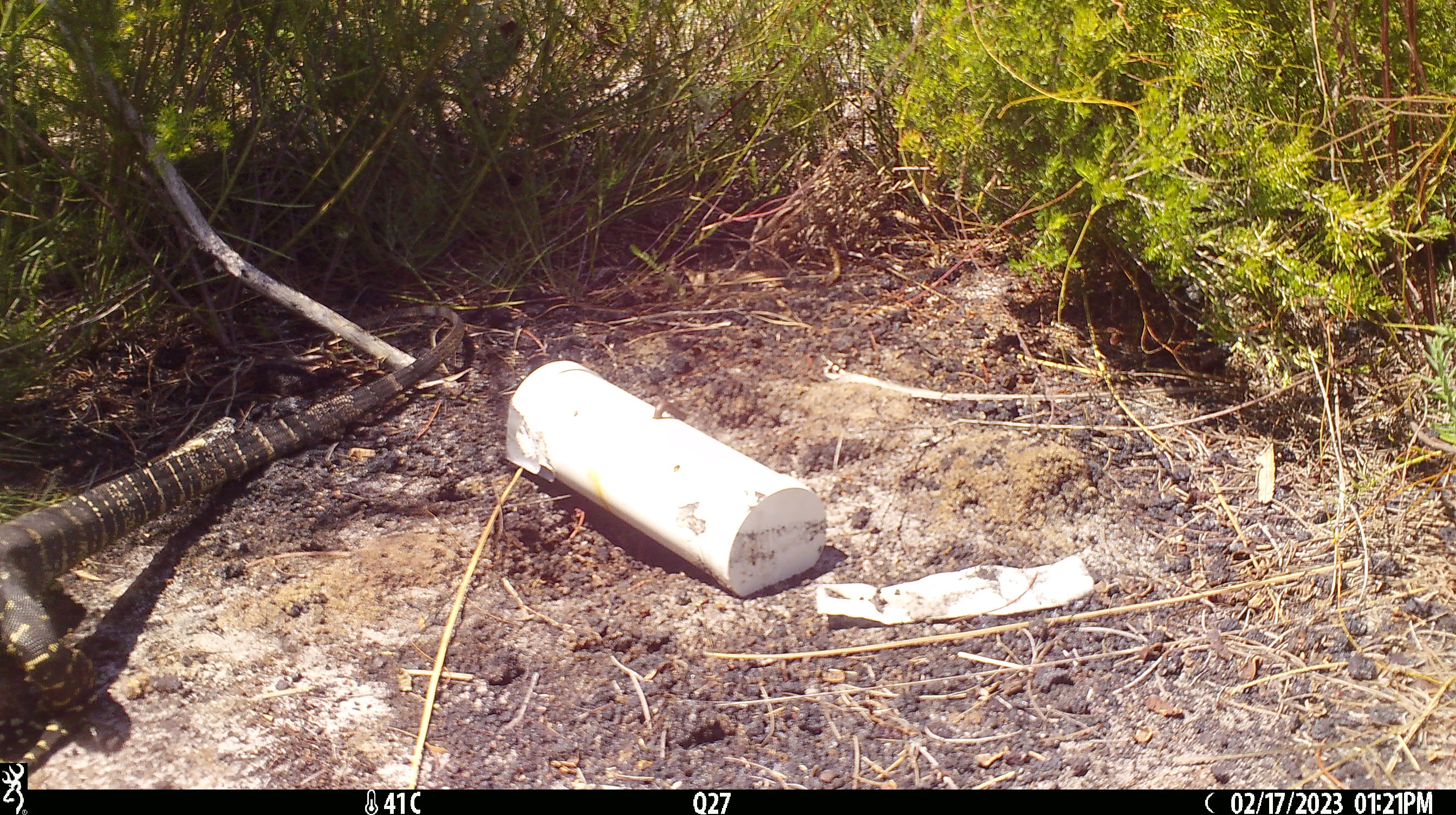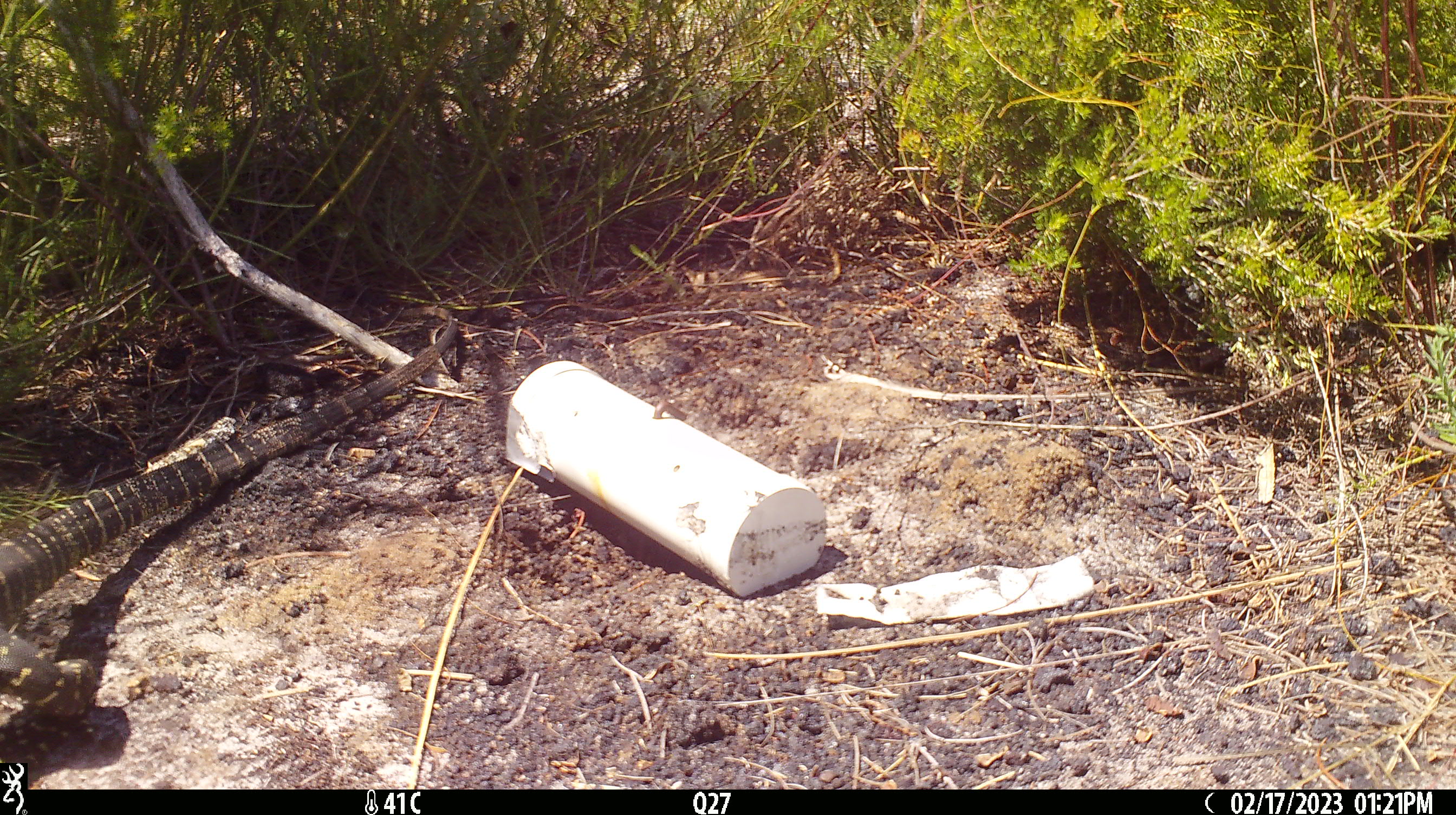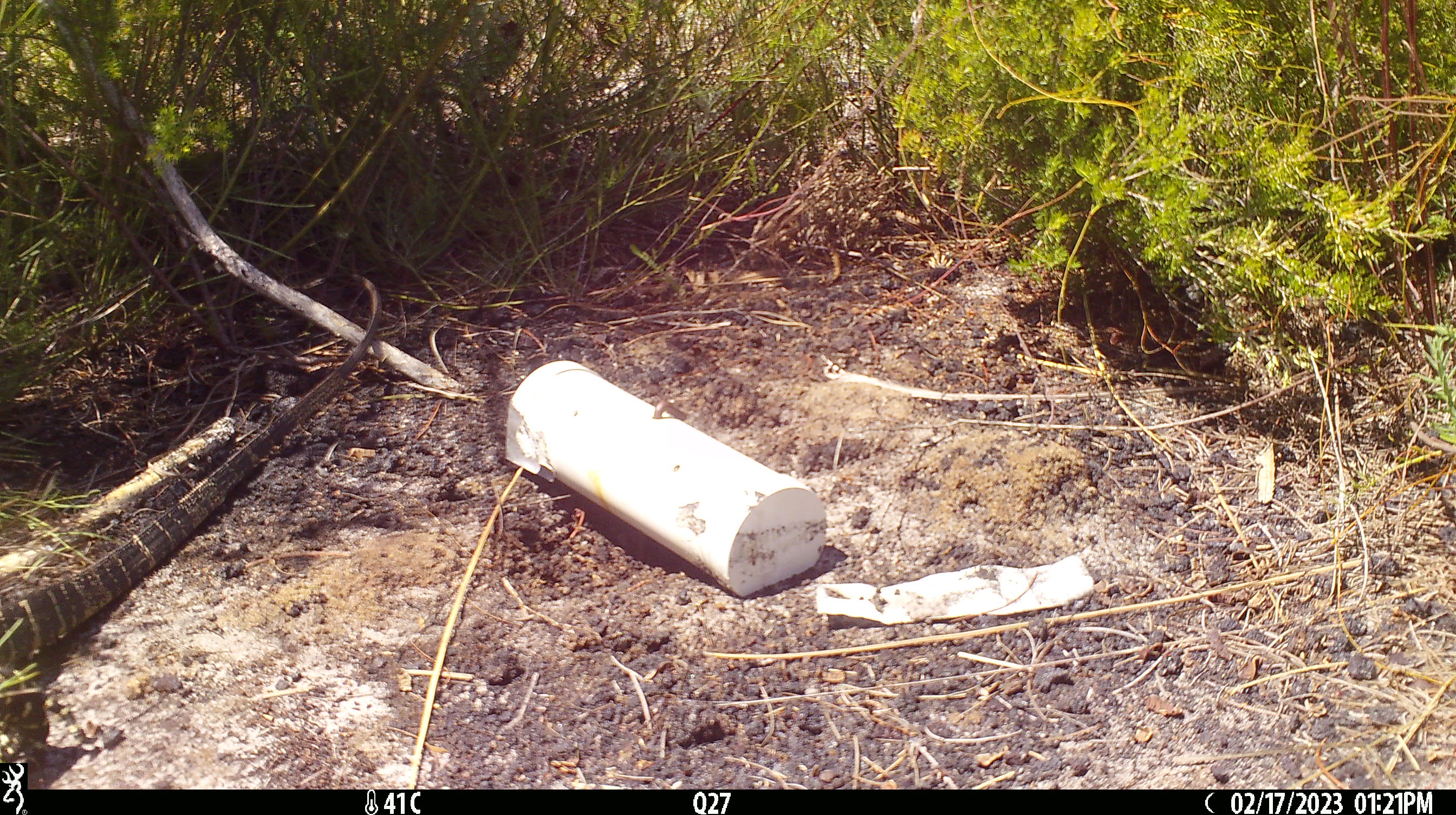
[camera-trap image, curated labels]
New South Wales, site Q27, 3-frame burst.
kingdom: Animalia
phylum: Chordata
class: Reptilia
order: Squamata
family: Varanidae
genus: Varanus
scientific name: Varanus varius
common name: lace monitor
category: goanna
Goanna (lace monitor) (Varanus varius).